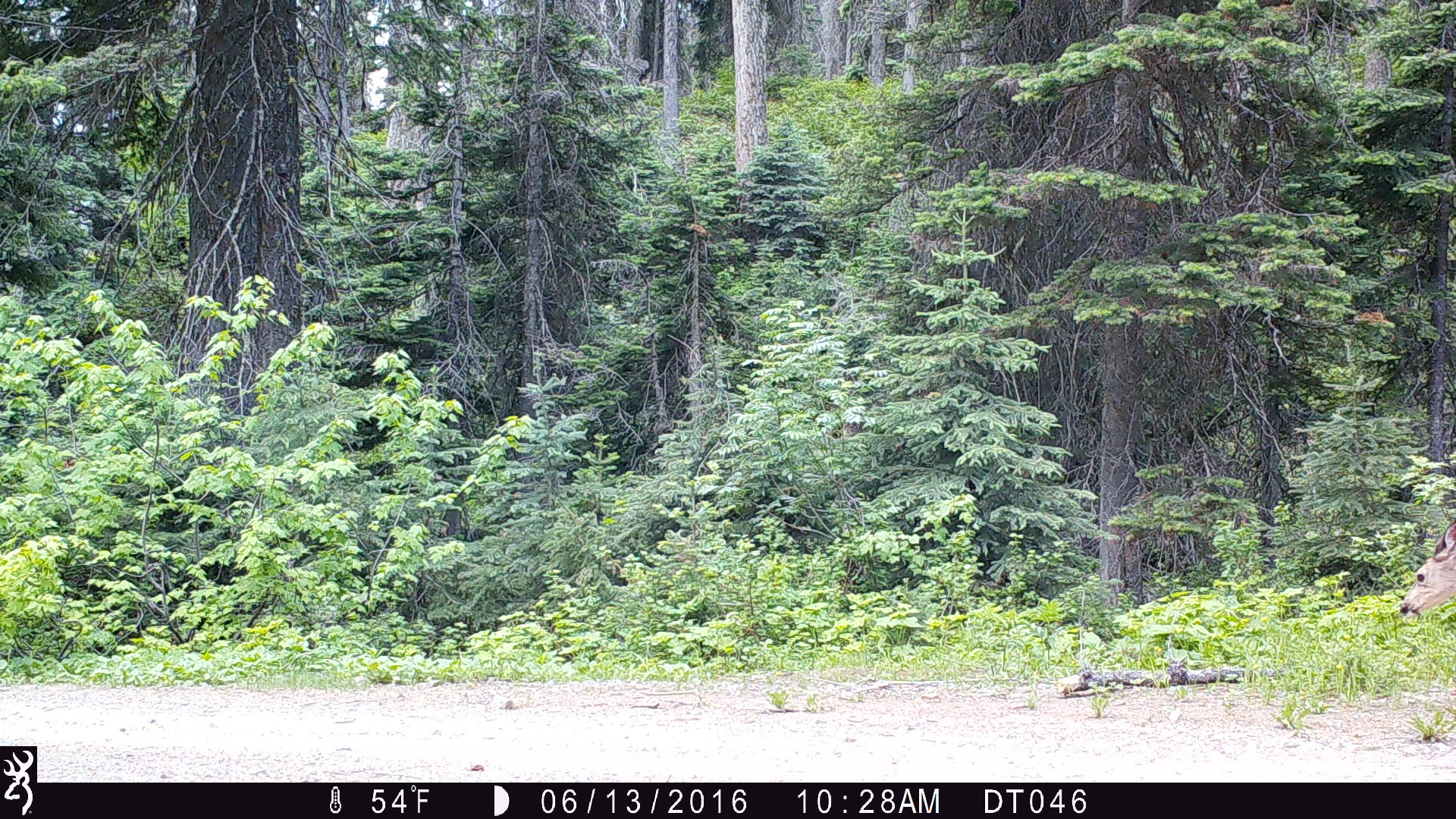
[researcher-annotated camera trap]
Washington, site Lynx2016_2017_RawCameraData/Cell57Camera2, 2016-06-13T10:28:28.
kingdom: Animalia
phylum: Chordata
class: Mammalia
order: Artiodactyla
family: Cervidae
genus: Odocoileus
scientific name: Odocoileus hemionus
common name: mule deer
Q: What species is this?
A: Odocoileus hemionus (mule deer).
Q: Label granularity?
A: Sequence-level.